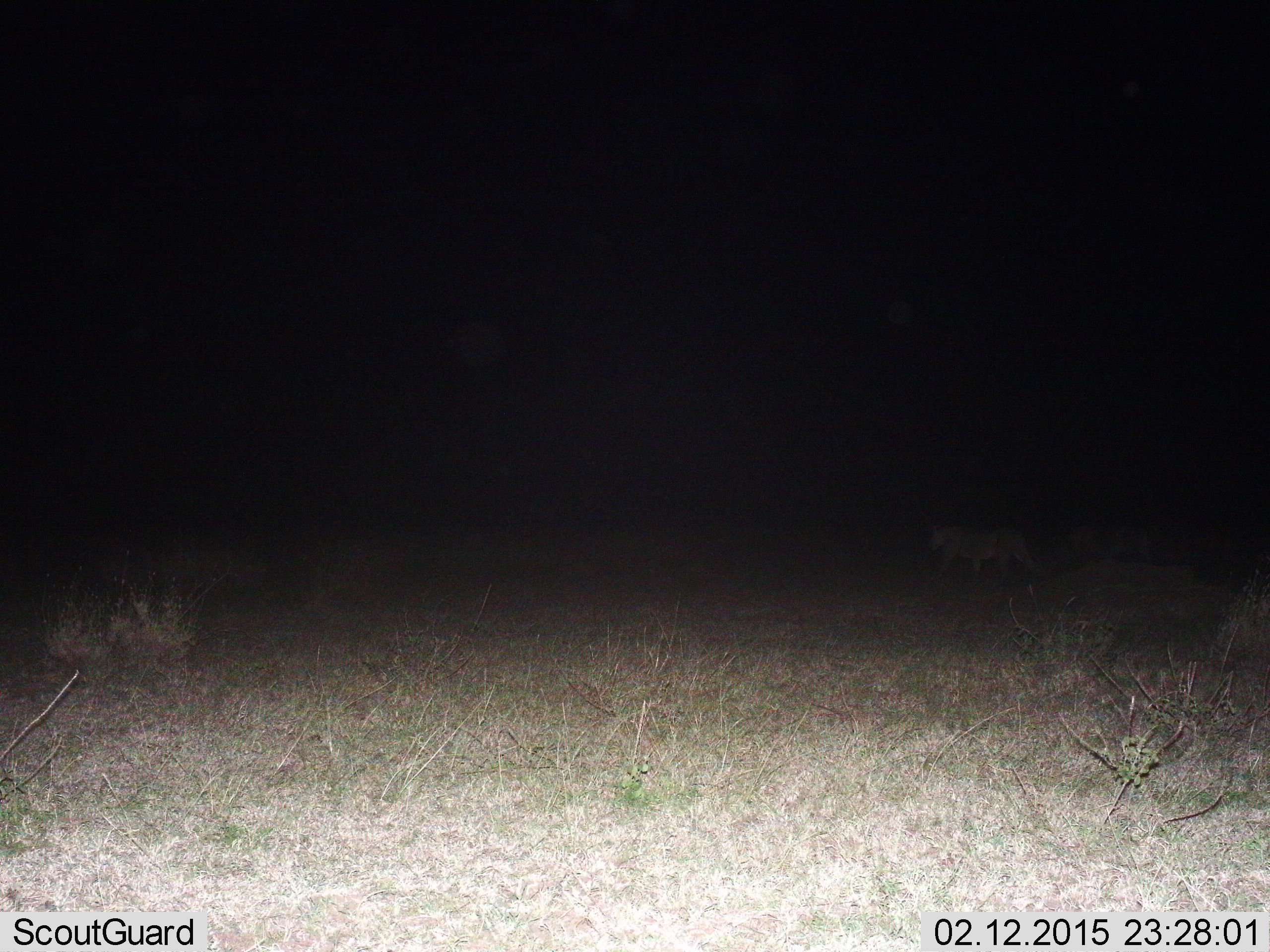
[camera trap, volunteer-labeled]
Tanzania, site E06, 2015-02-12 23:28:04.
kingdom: Animalia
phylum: Chordata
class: Mammalia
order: Carnivora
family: Felidae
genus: Panthera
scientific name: Panthera leo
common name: lion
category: lionfemale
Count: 1.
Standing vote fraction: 0%.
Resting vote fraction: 0%.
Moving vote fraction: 100%.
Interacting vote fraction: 0%.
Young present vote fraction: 0%.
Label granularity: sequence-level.